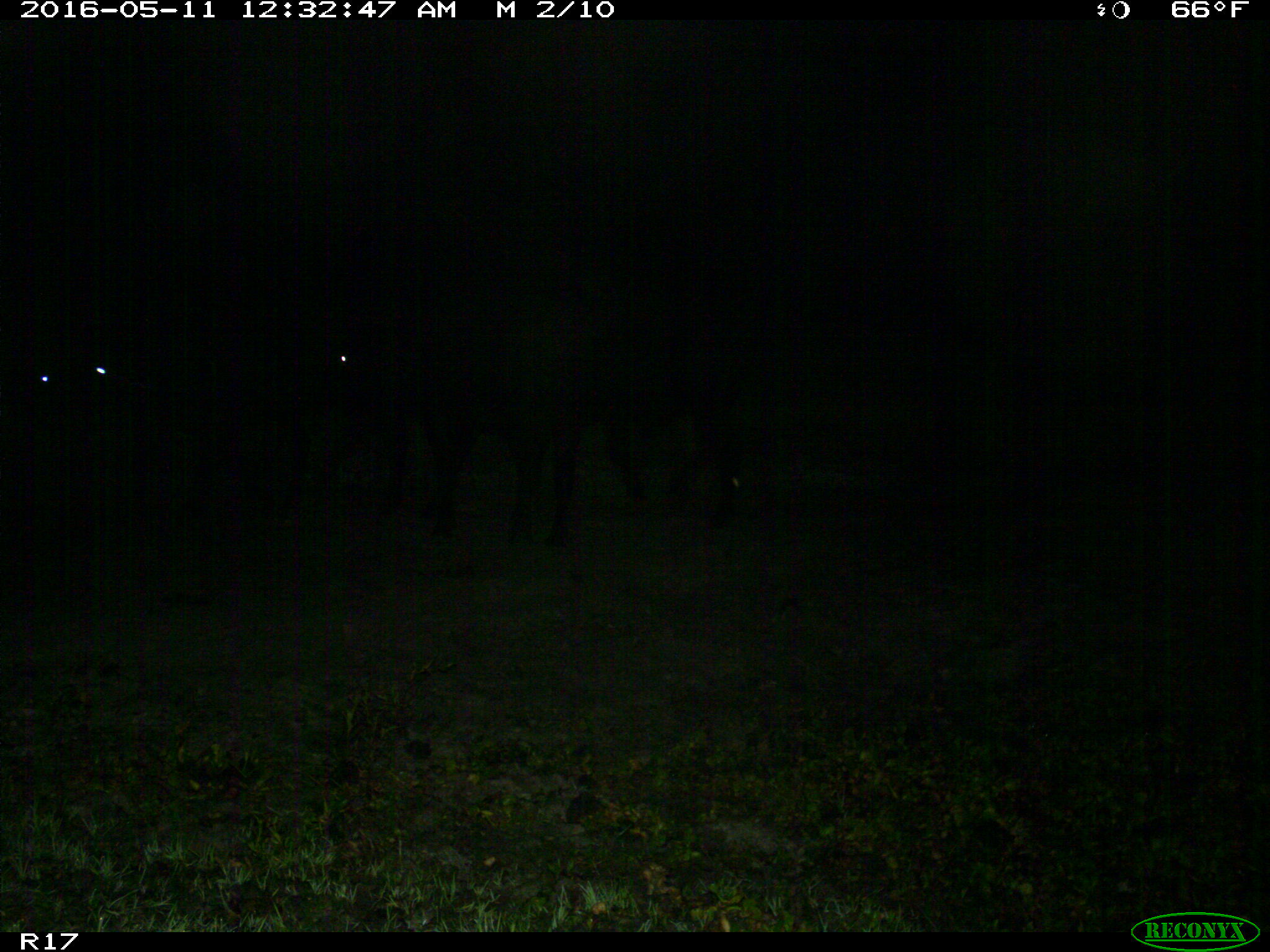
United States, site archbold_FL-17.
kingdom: Animalia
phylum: Chordata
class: Mammalia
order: Artiodactyla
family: Bovidae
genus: Bos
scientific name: Bos taurus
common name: domestic cow